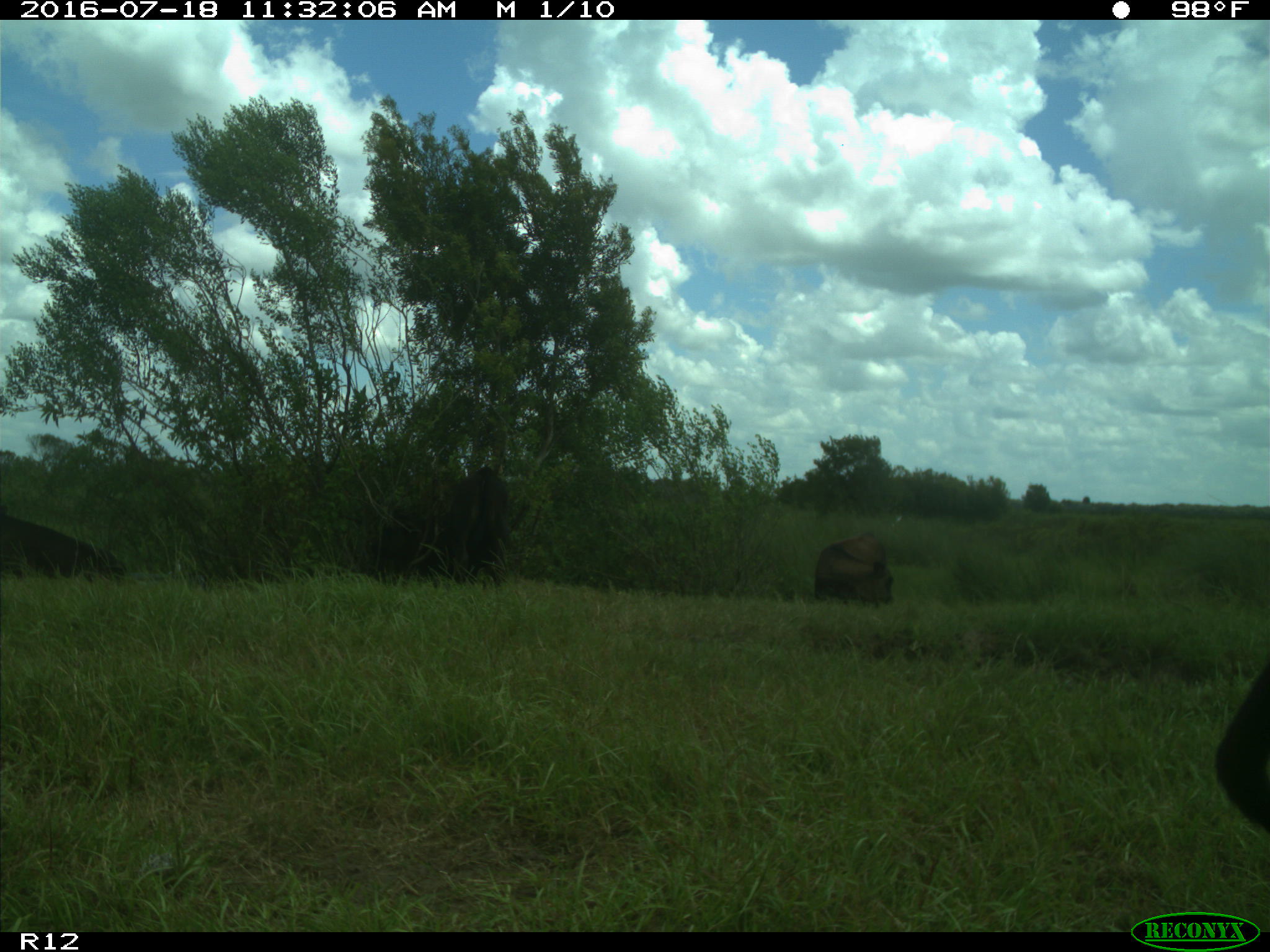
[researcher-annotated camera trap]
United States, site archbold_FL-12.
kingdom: Animalia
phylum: Chordata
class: Mammalia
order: Artiodactyla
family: Bovidae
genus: Bos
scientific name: Bos taurus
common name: domestic cow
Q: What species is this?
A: Bos taurus (domestic cow).